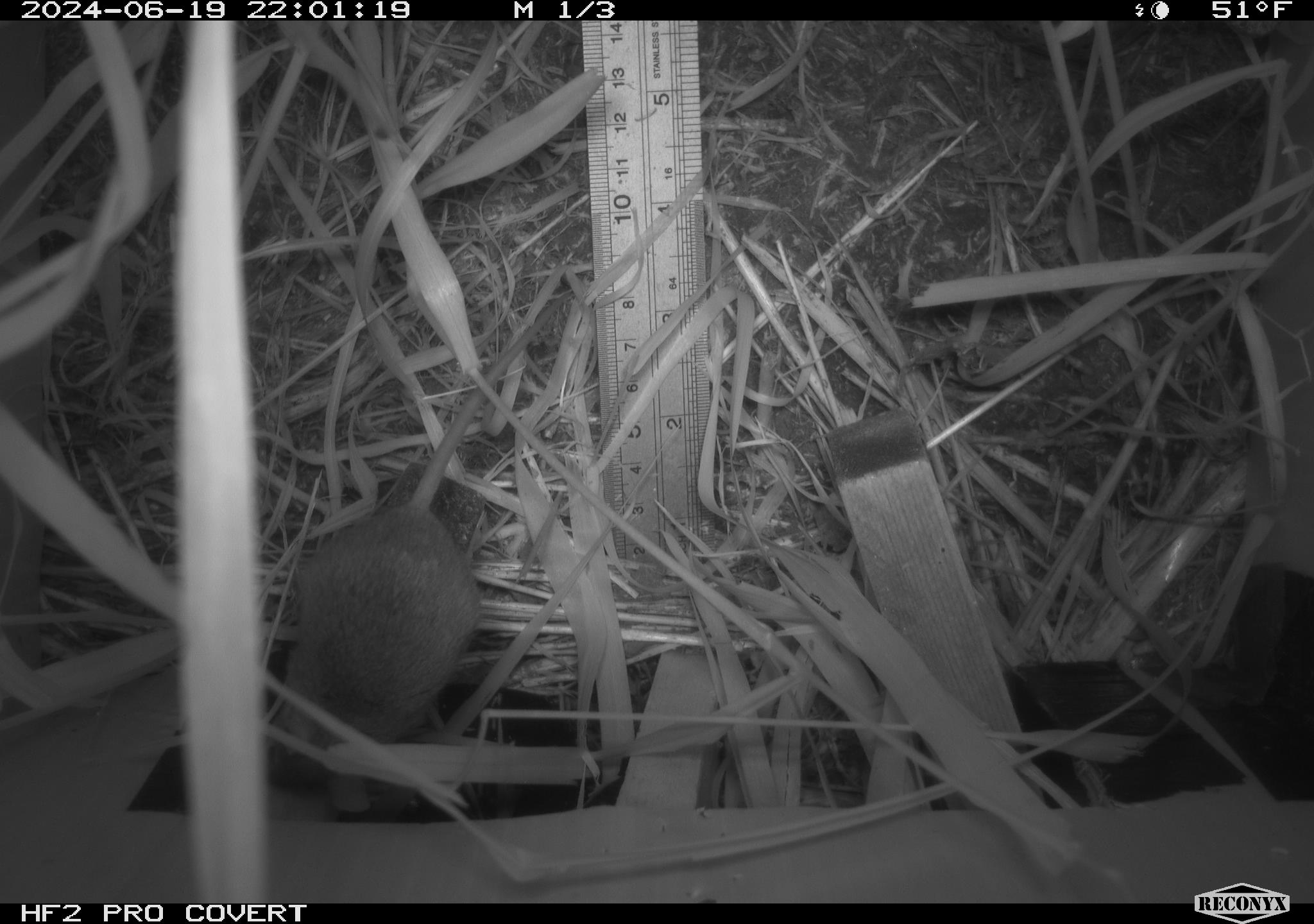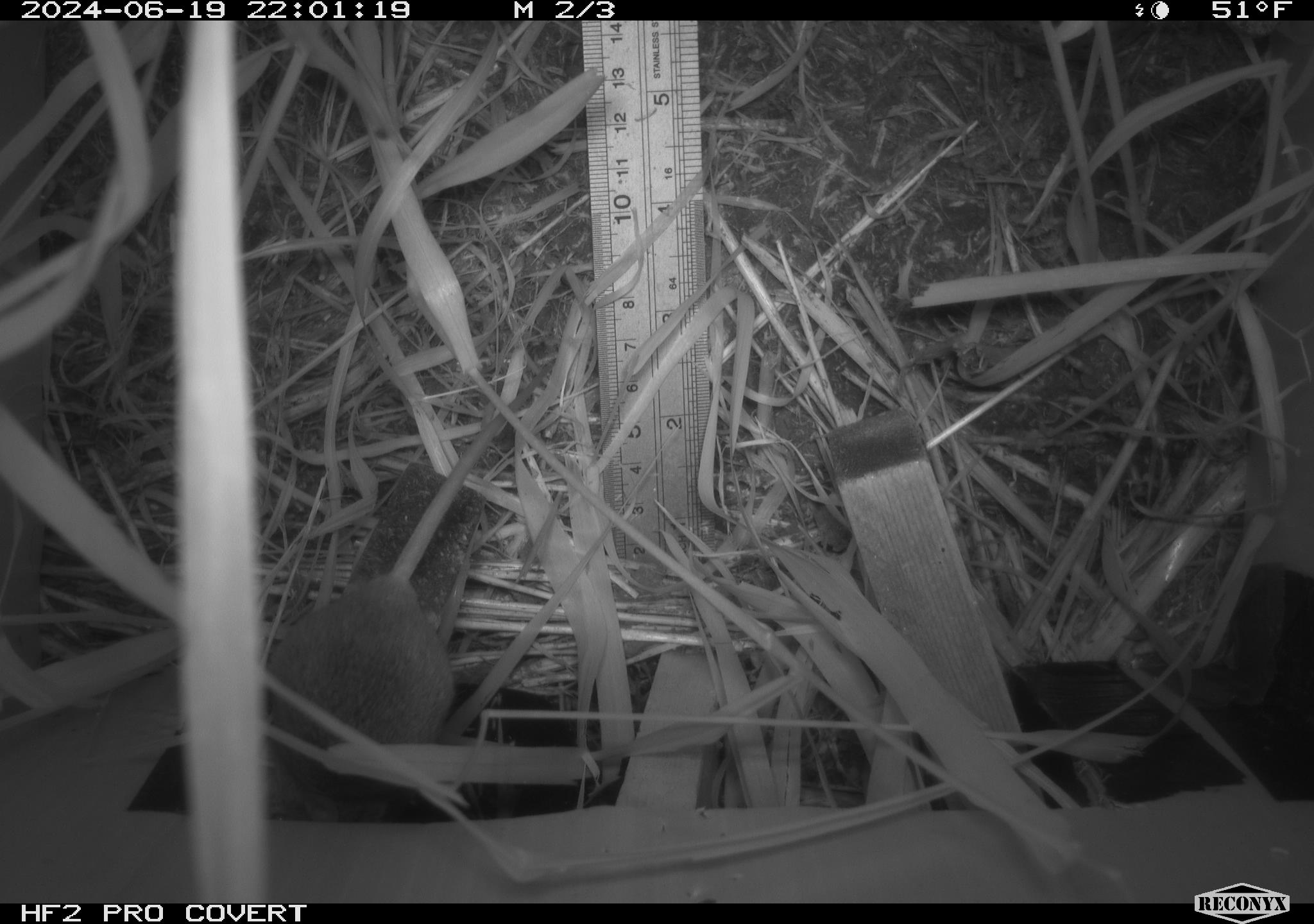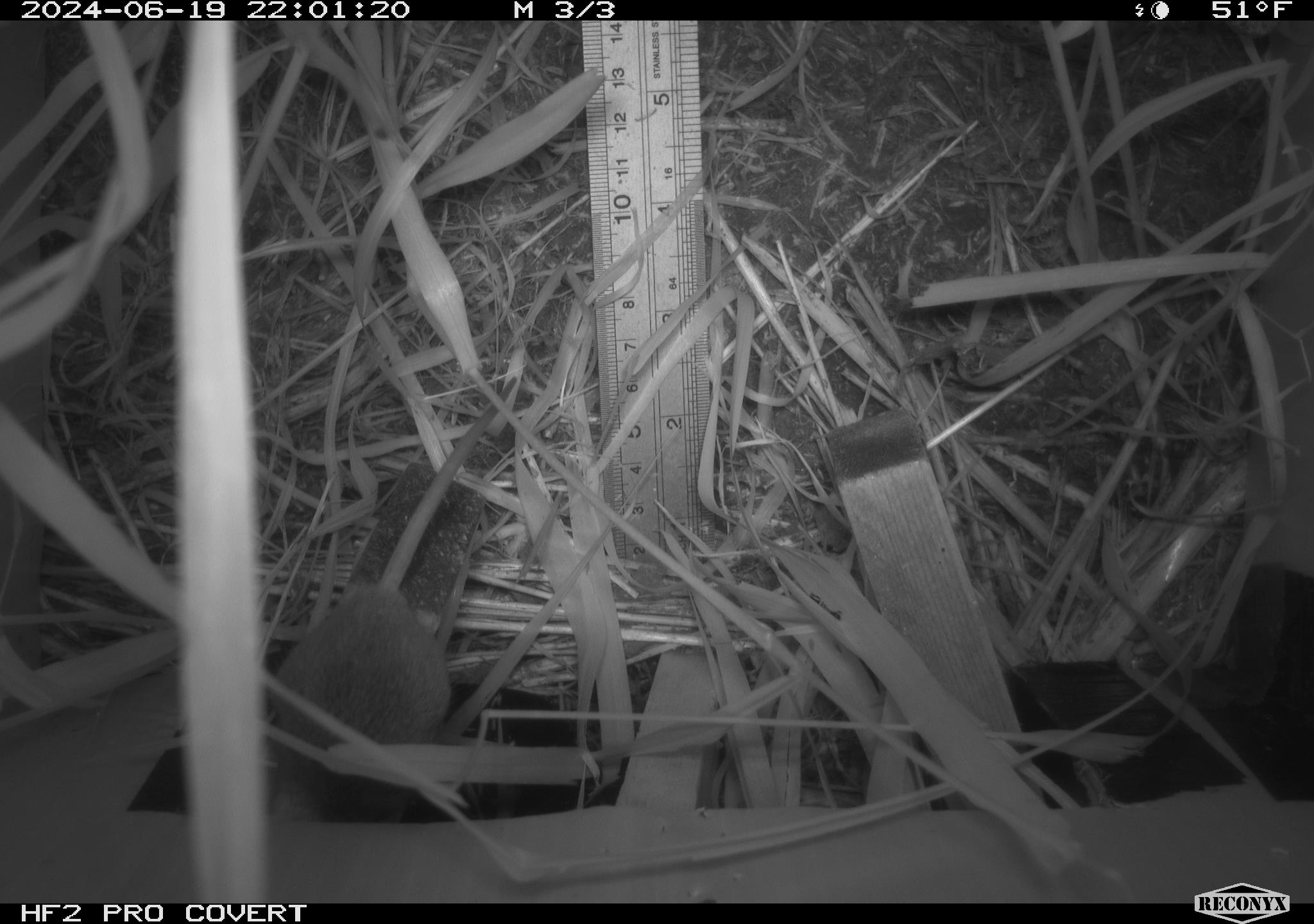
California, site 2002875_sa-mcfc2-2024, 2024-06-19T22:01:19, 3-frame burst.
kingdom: Animalia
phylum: Chordata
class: Mammalia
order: Rodentia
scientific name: Rodentia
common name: rodent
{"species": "rodent (Rodentia)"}